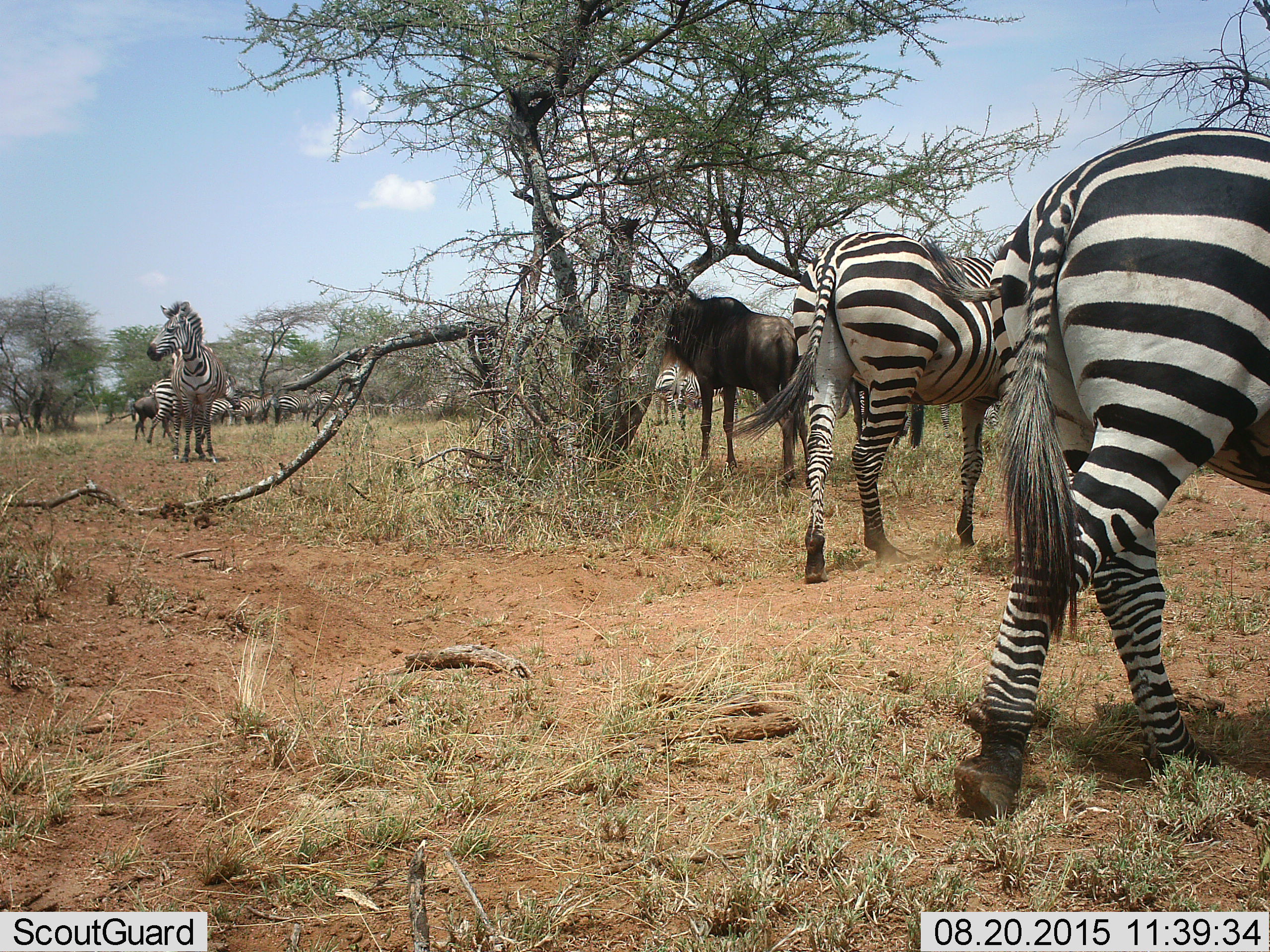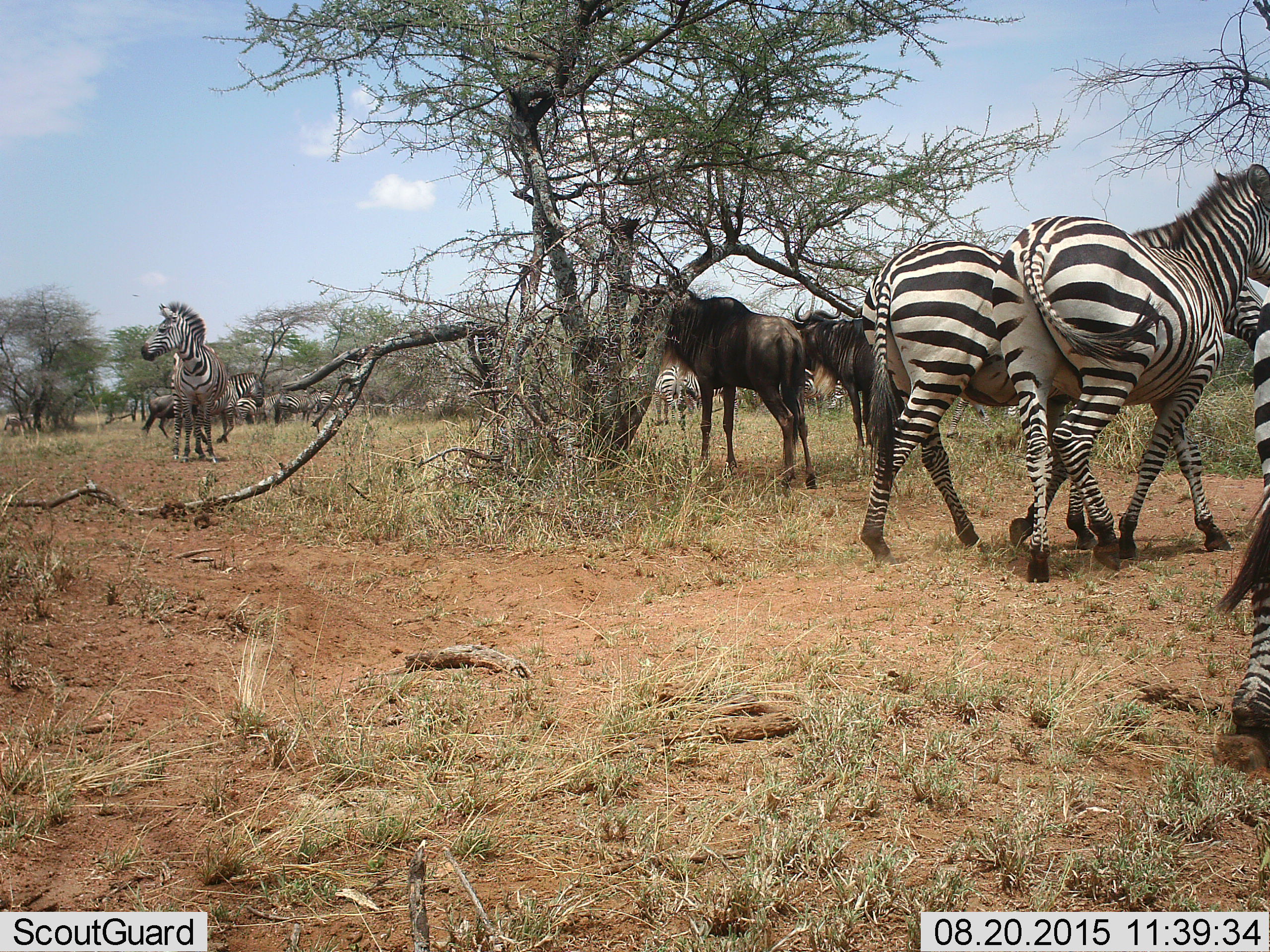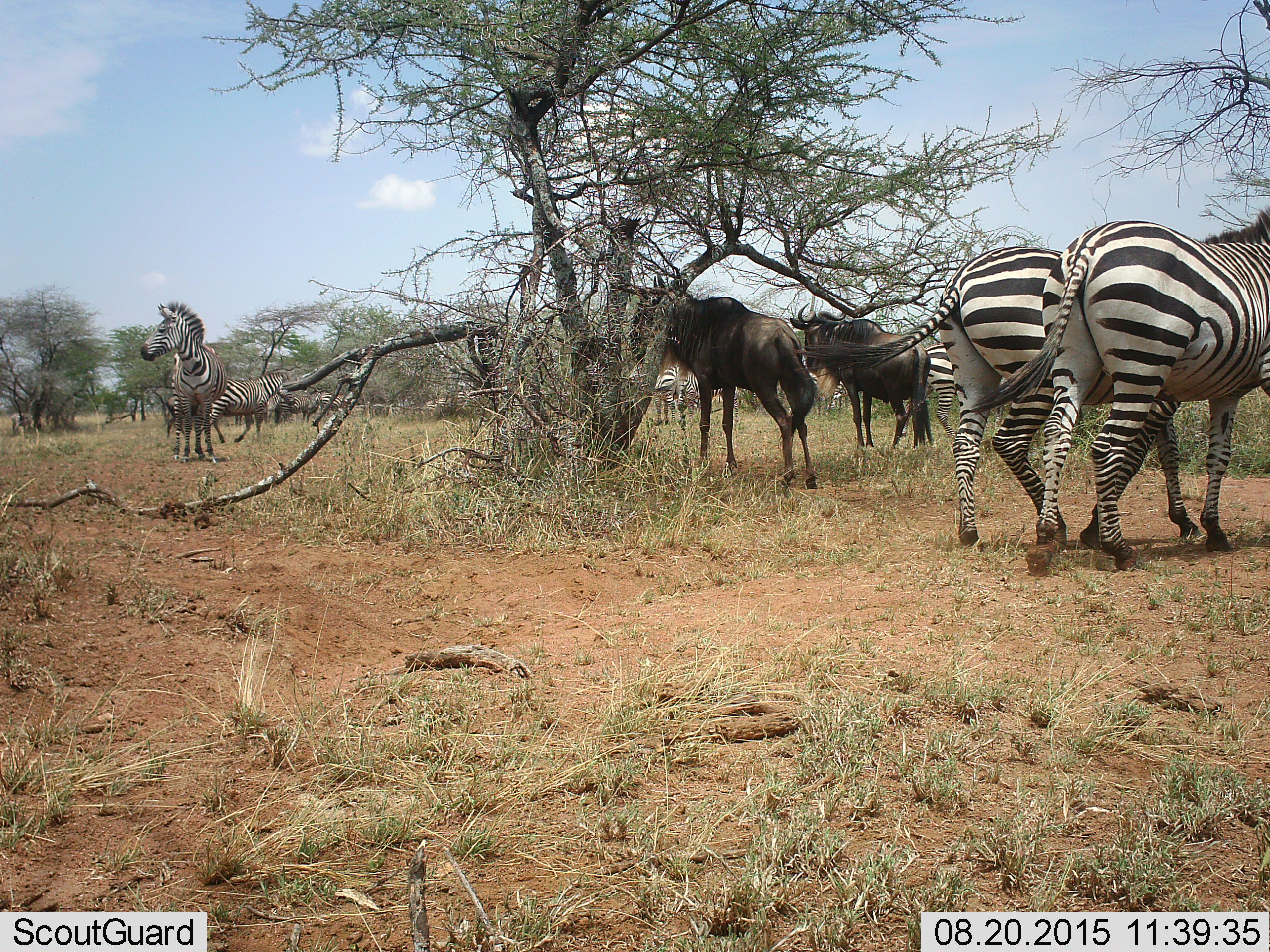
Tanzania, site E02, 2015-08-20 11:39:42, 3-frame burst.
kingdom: Animalia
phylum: Chordata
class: Mammalia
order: Artiodactyla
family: Bovidae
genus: Connochaetes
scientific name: Connochaetes taurinus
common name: blue wildebeest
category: wildebeest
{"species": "wildebeest (blue wildebeest) (Connochaetes taurinus)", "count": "2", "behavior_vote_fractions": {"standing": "100%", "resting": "0%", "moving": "33%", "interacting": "0%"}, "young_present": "0%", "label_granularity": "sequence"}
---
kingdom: Animalia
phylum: Chordata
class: Mammalia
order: Perissodactyla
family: Equidae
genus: Equus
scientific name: Equus quagga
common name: plains zebra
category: zebra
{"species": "zebra (plains zebra) (Equus quagga)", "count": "11-50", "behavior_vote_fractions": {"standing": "69%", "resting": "8%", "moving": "62%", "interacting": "8%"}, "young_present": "8%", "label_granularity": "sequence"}